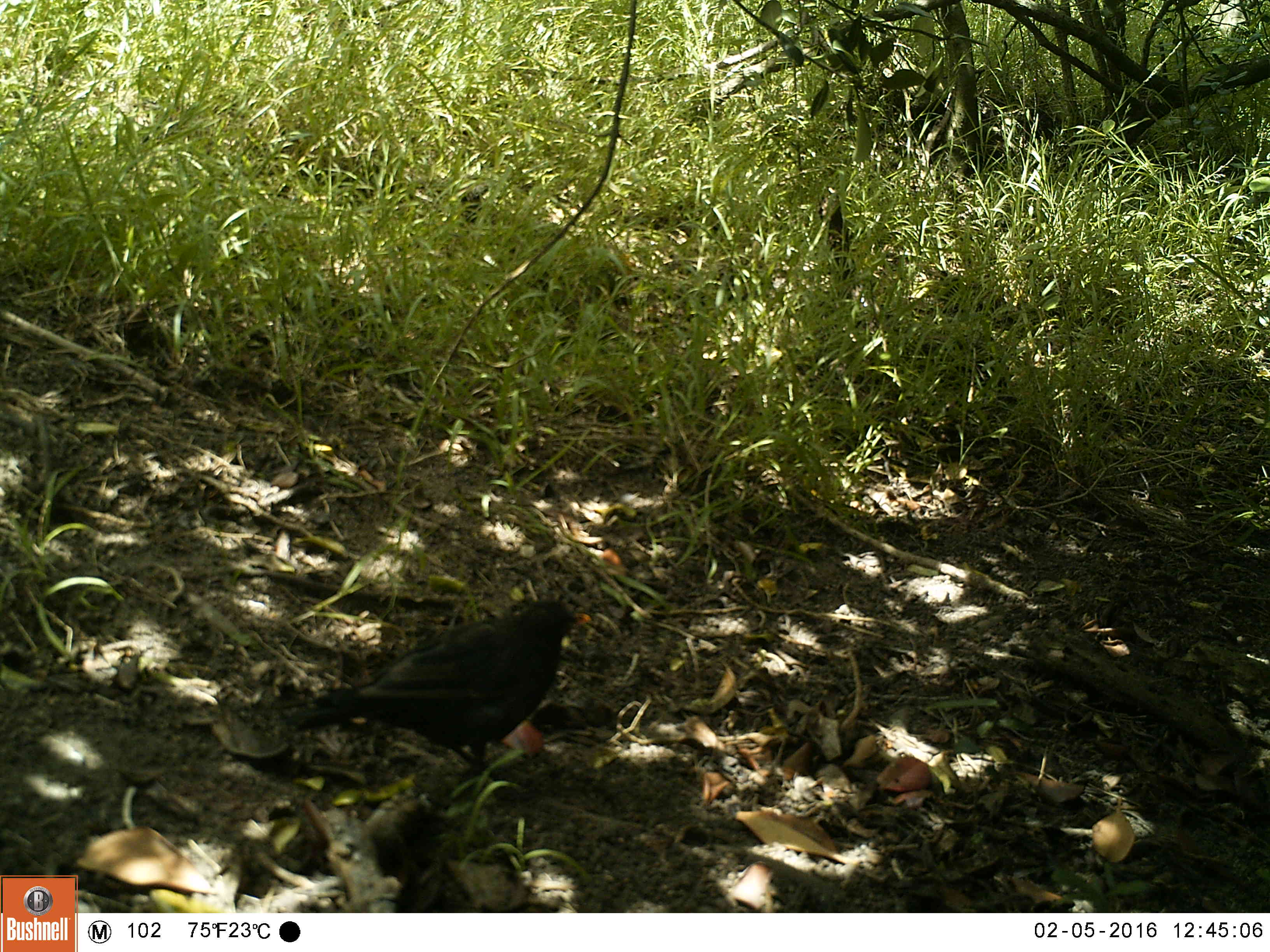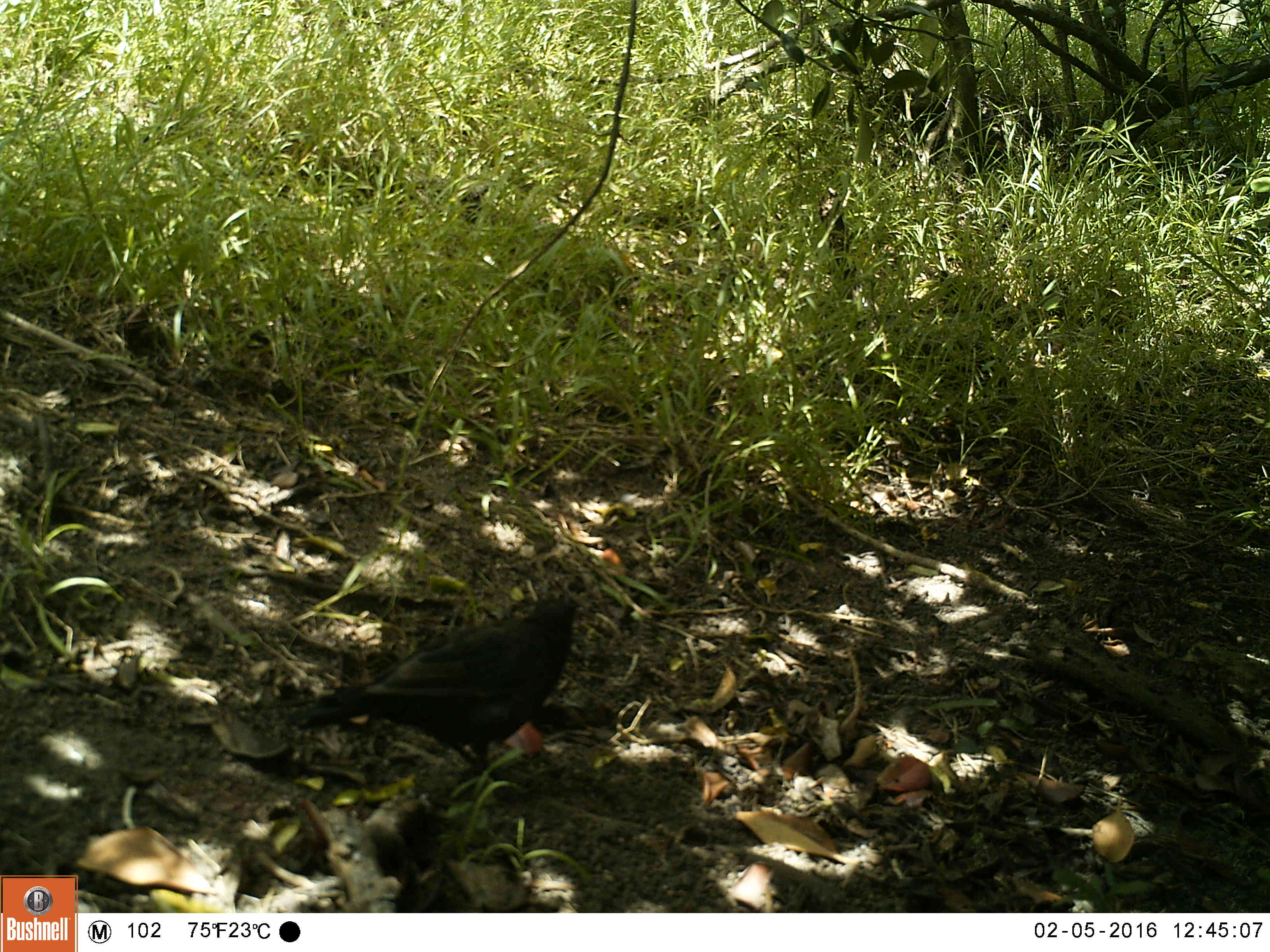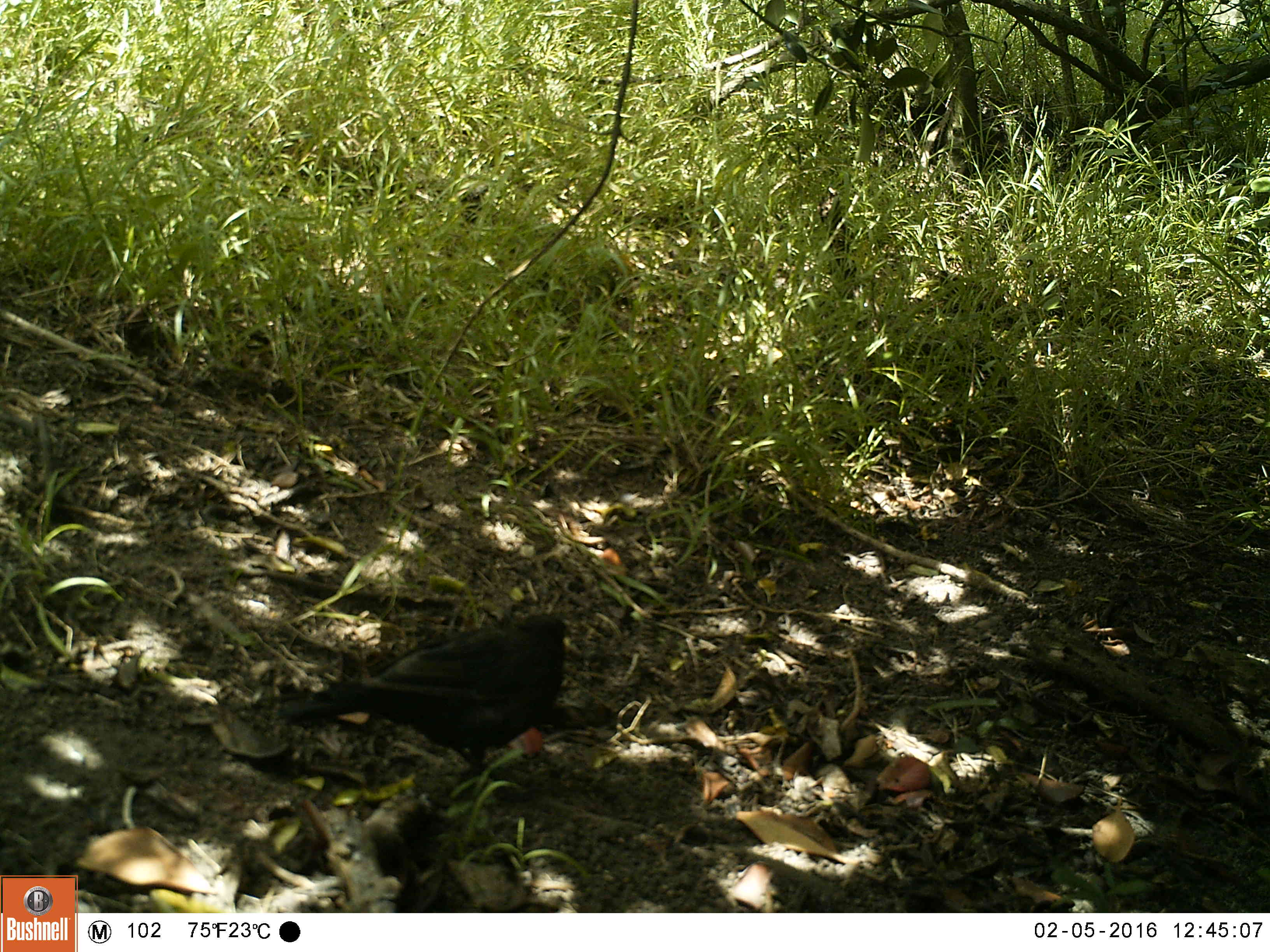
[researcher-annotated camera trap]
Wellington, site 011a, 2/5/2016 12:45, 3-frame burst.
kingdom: Animalia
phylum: Chordata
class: Aves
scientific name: Aves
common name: bird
Bird (Aves).